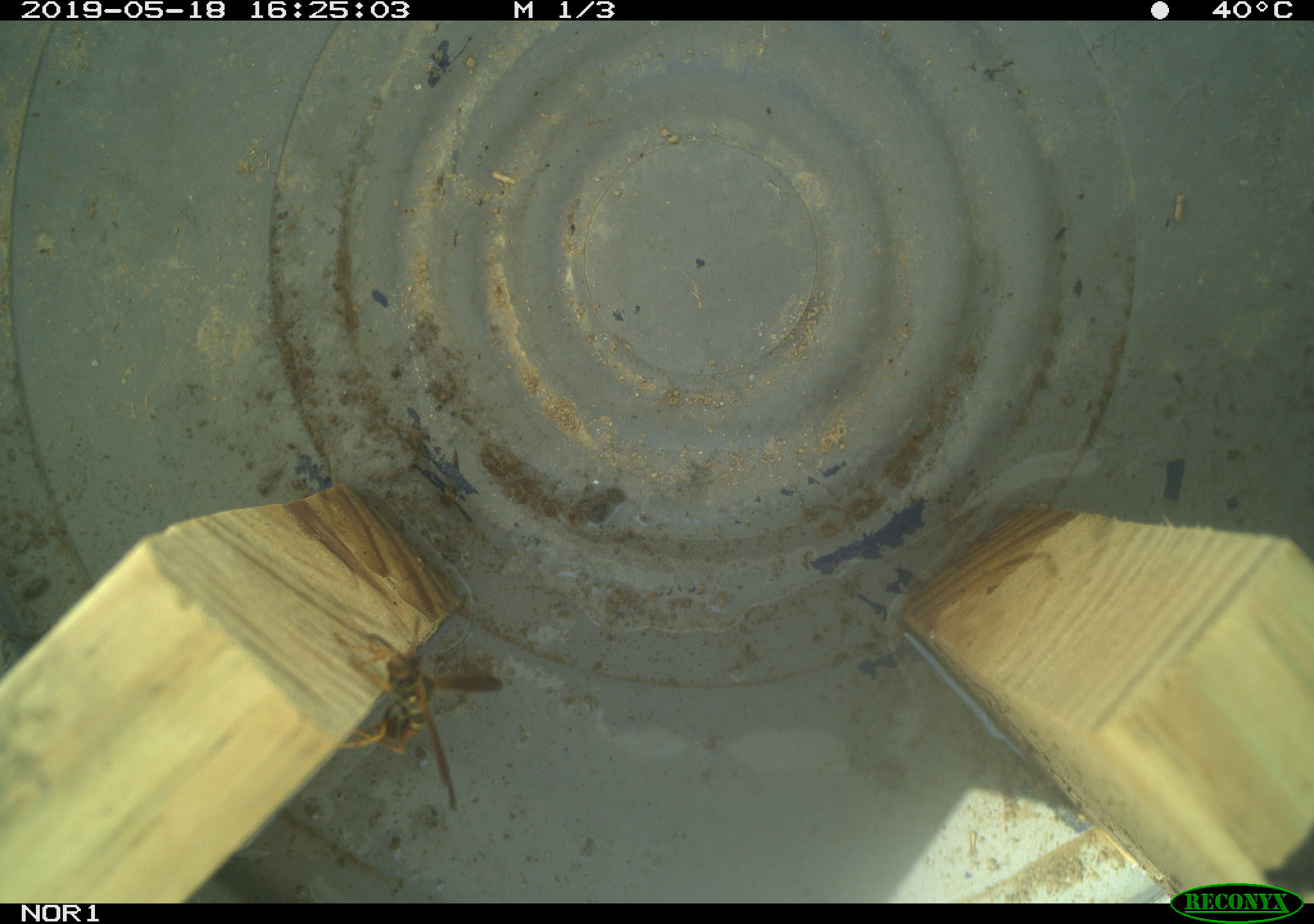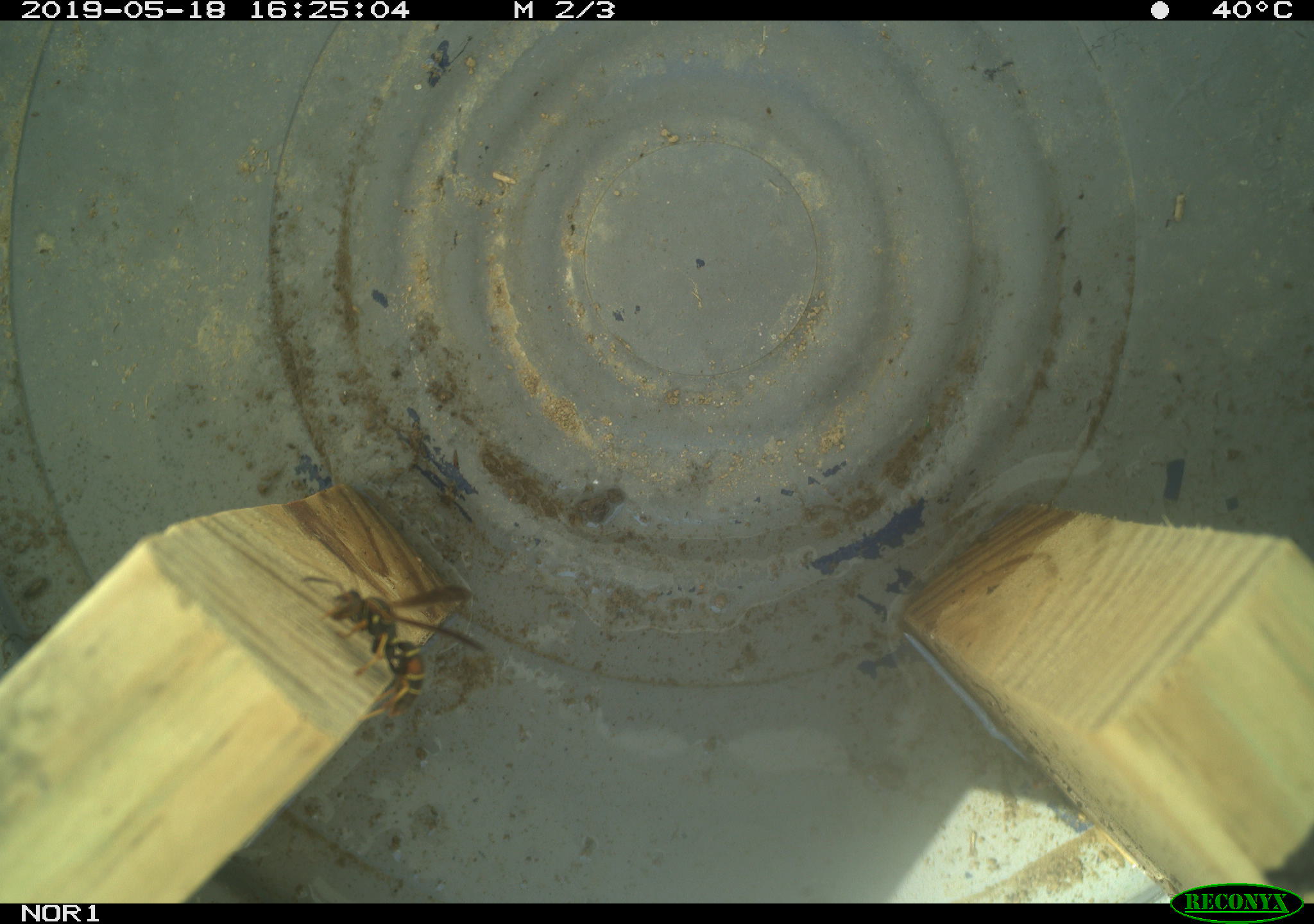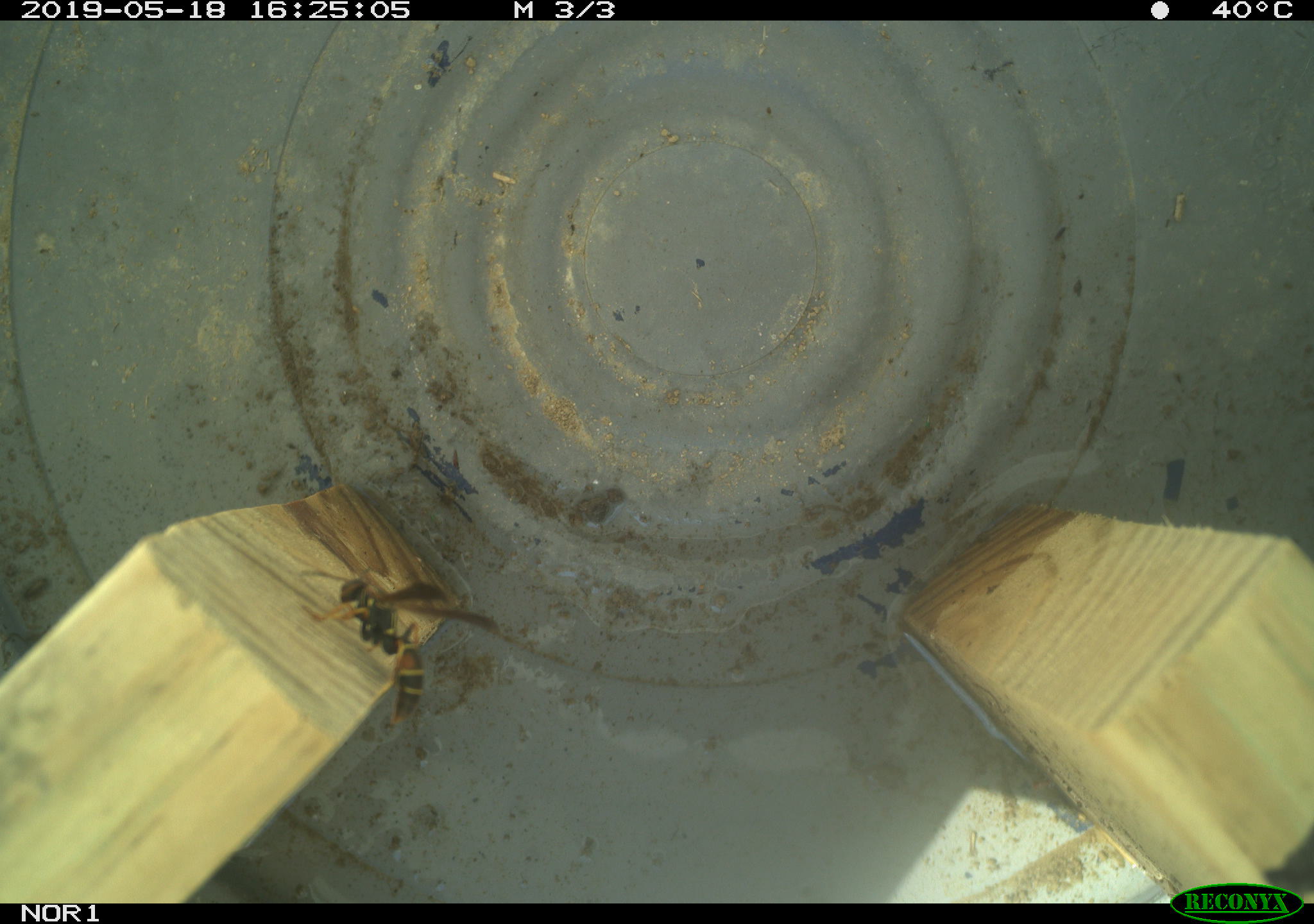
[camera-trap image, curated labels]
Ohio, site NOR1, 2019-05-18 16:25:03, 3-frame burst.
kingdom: Animalia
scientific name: Animalia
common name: animal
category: invertebrate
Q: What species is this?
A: Invertebrate (animal) (Animalia).